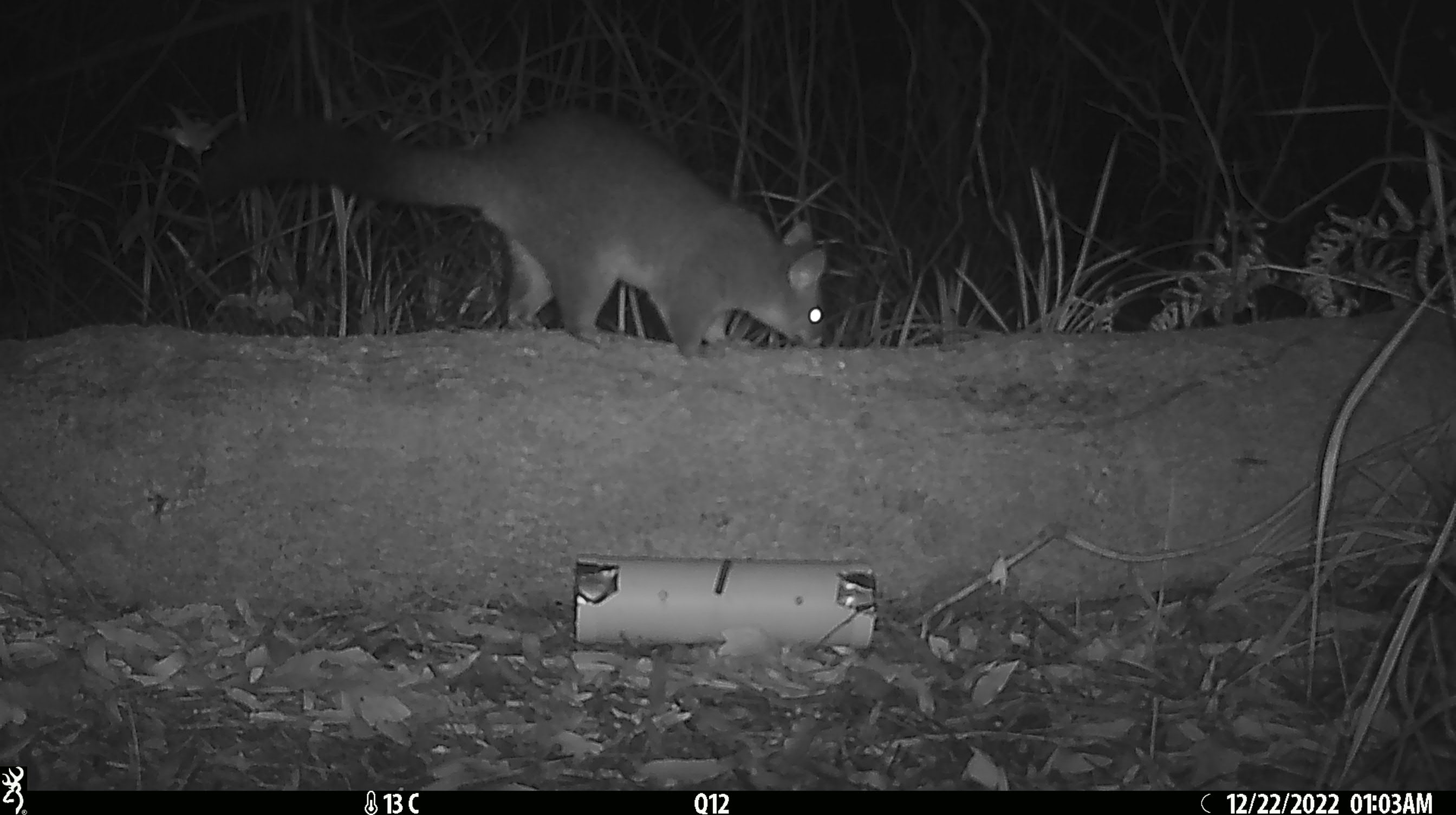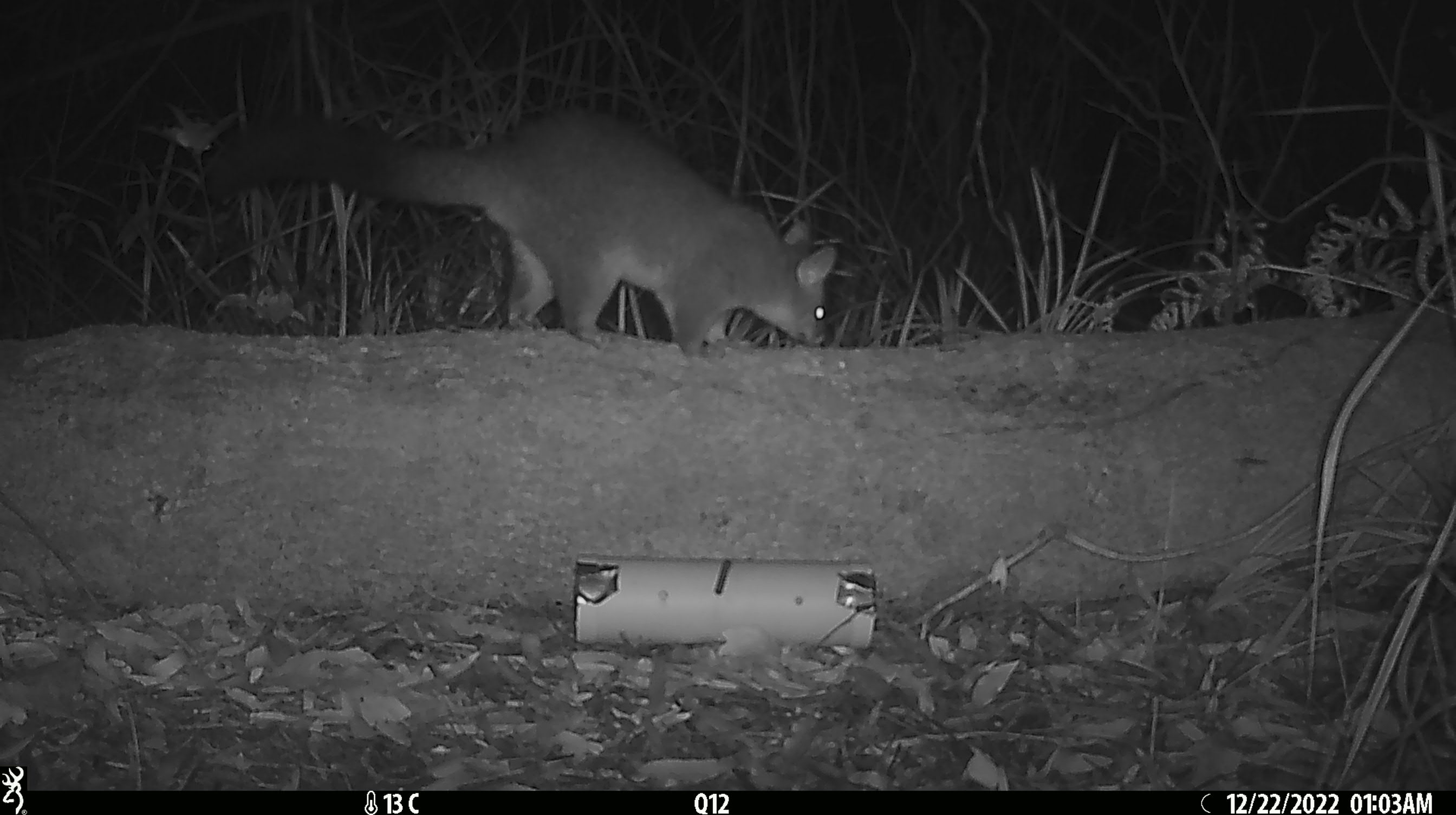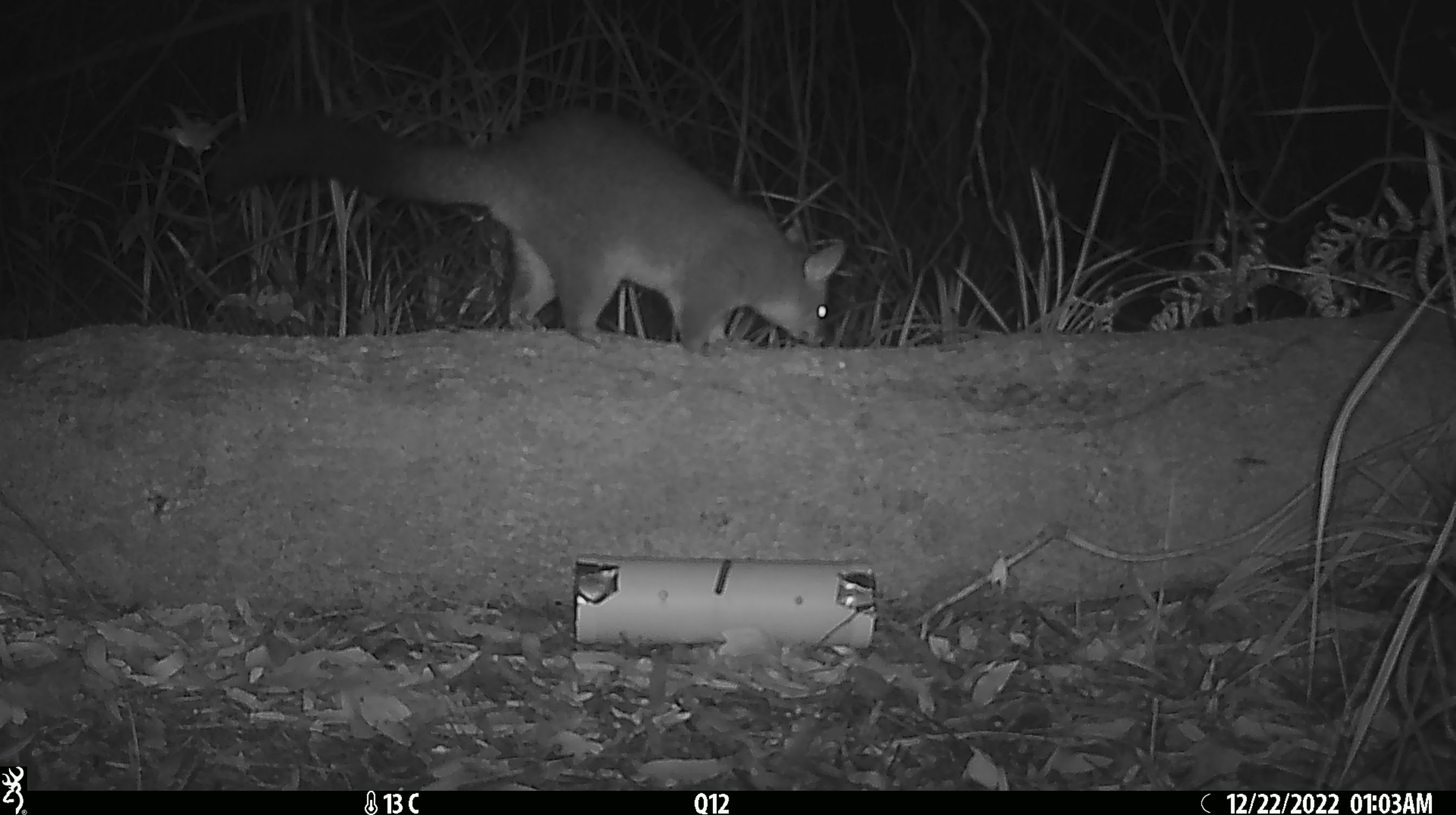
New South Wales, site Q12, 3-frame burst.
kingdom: Animalia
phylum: Chordata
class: Mammalia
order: Diprotodontia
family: Phalangeridae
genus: Trichosurus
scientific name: Trichosurus vulpecula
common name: common brushtail possum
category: possum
Possum (common brushtail possum) (Trichosurus vulpecula).